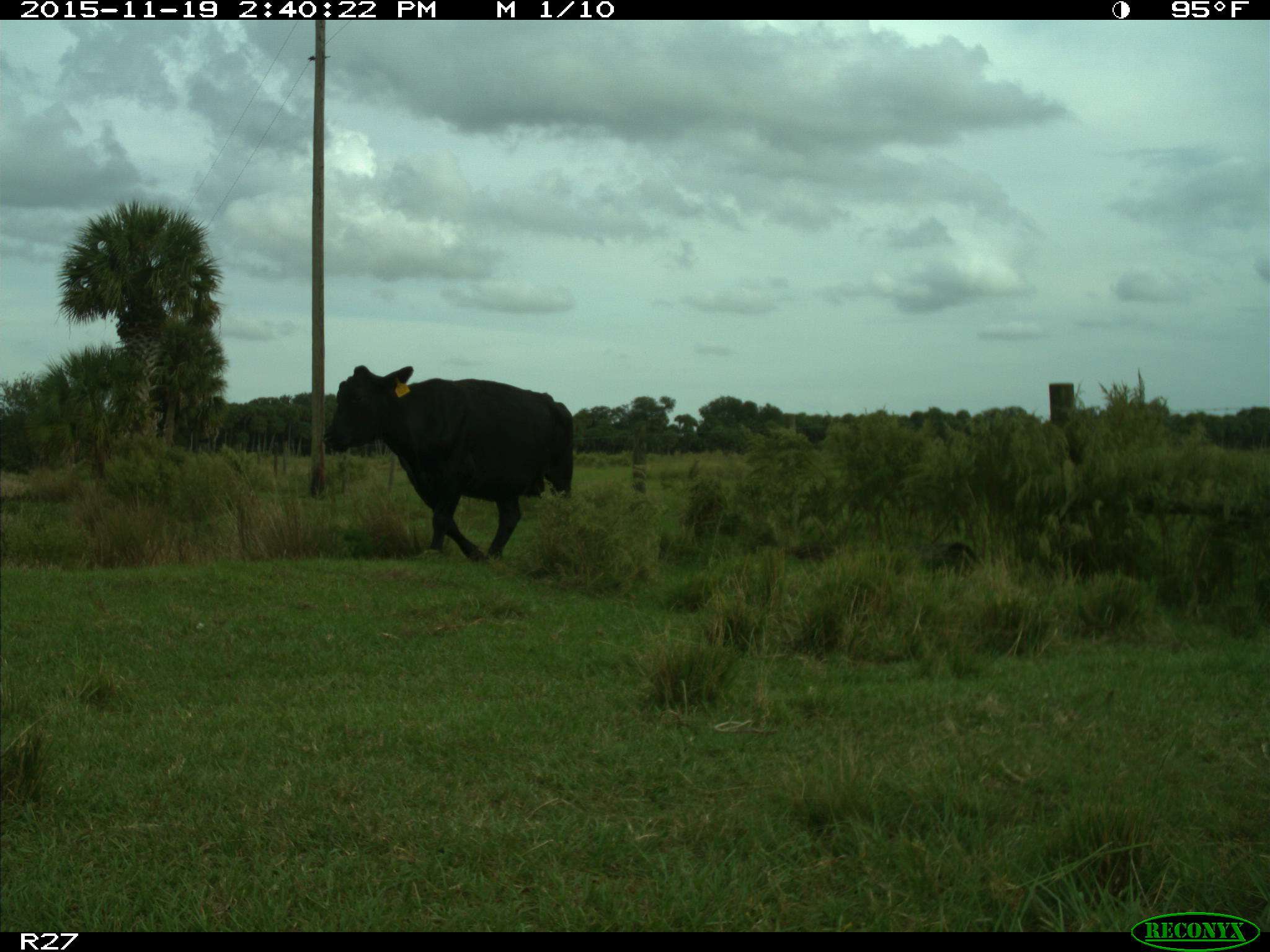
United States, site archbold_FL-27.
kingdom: Animalia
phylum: Chordata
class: Mammalia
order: Artiodactyla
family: Bovidae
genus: Bos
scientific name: Bos taurus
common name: domestic cow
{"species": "Bos taurus (domestic cow)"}